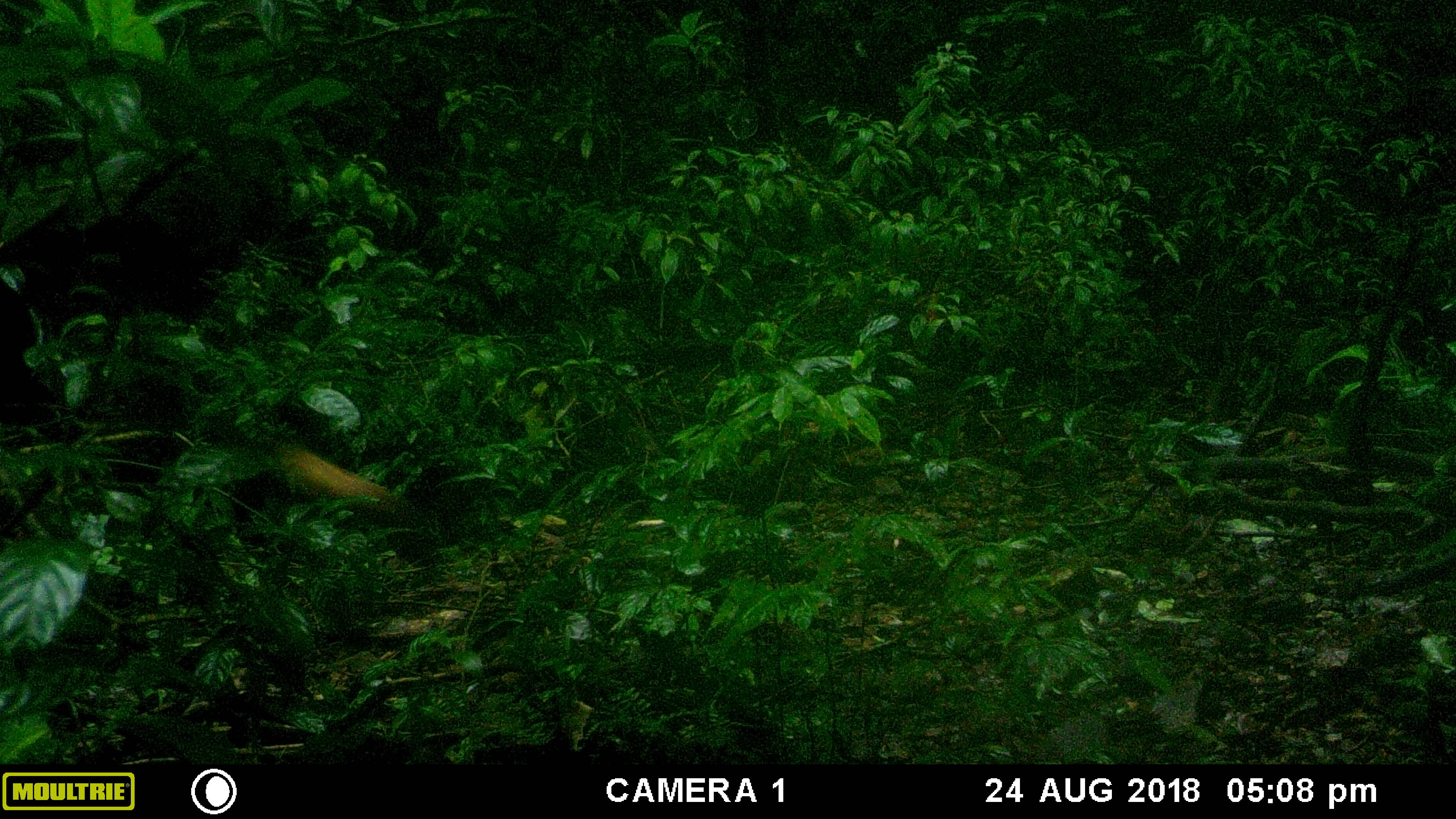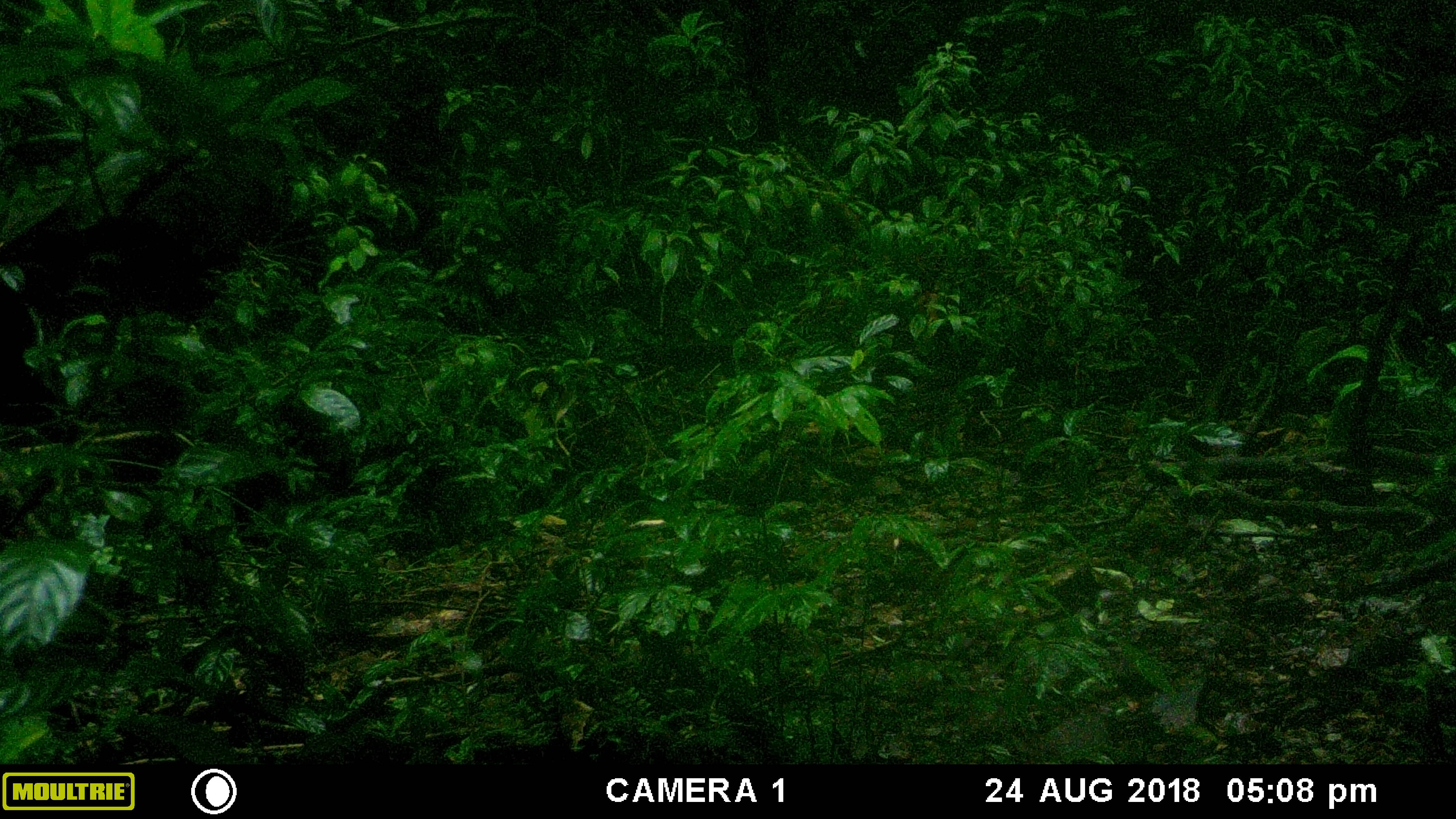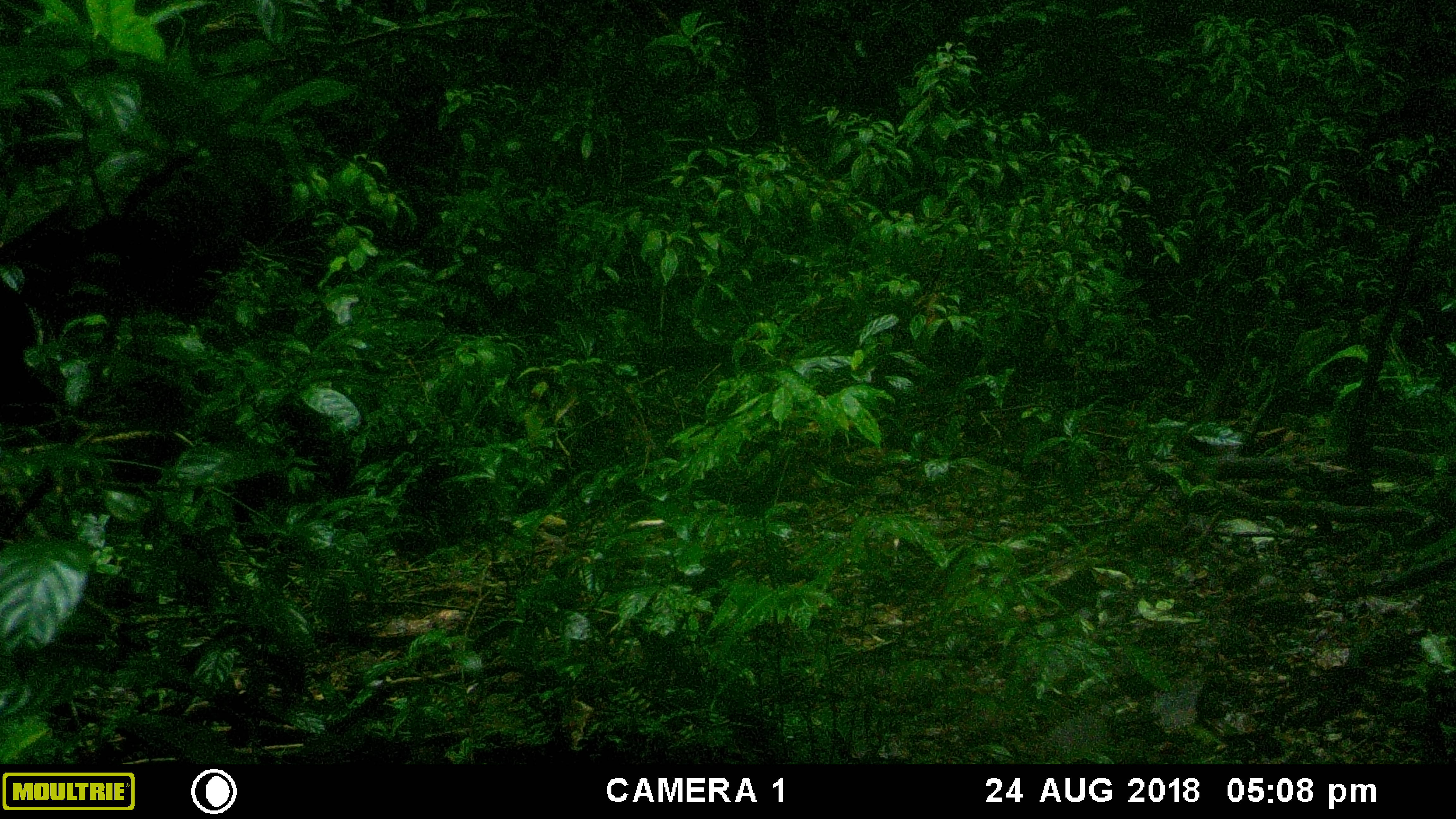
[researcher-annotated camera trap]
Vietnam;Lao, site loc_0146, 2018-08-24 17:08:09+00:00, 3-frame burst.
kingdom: Animalia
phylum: Chordata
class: Mammalia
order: Carnivora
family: Mustelidae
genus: Martes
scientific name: Martes flavigula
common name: yellow-throated marten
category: yellow throated marten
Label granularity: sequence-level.